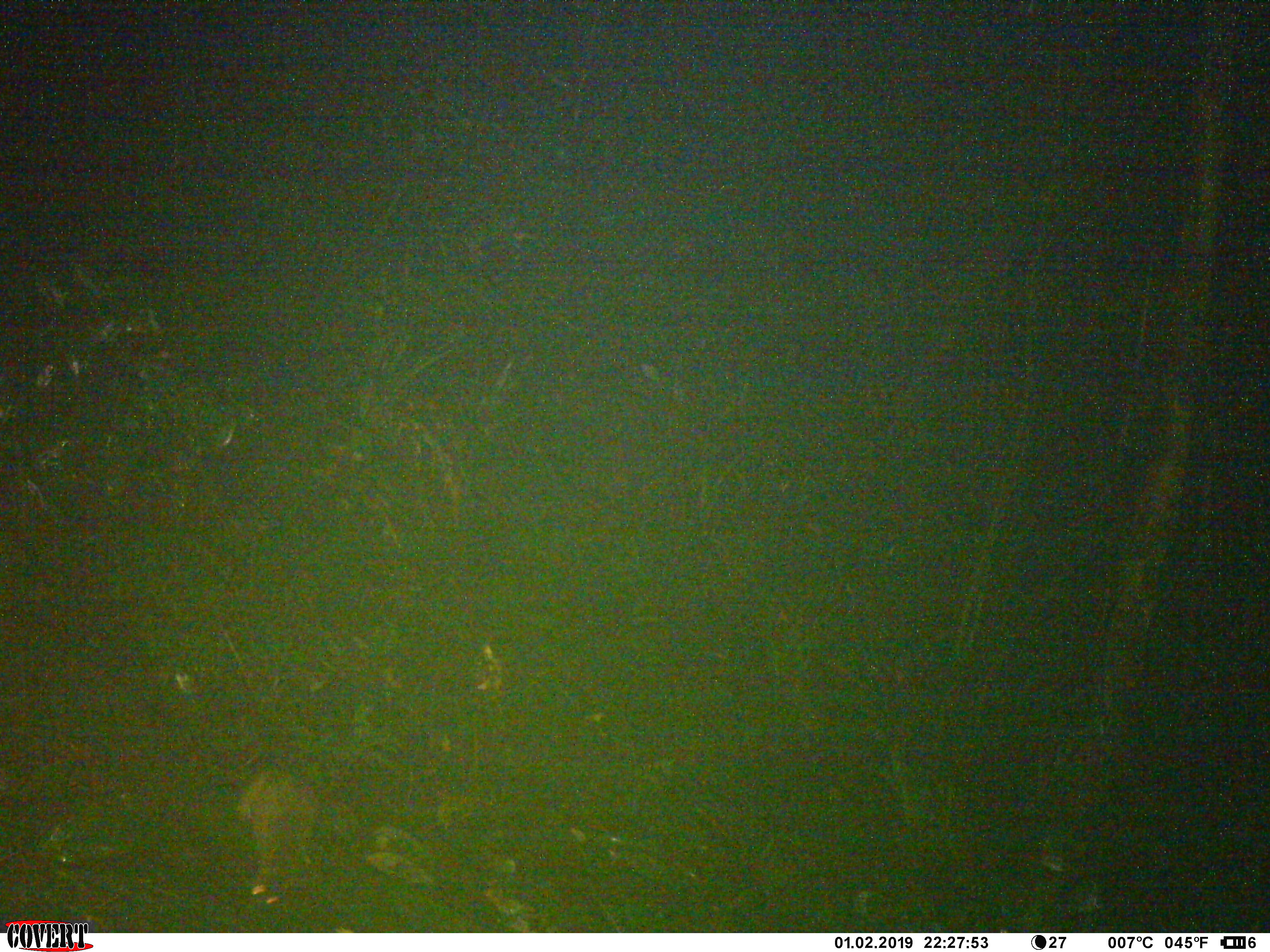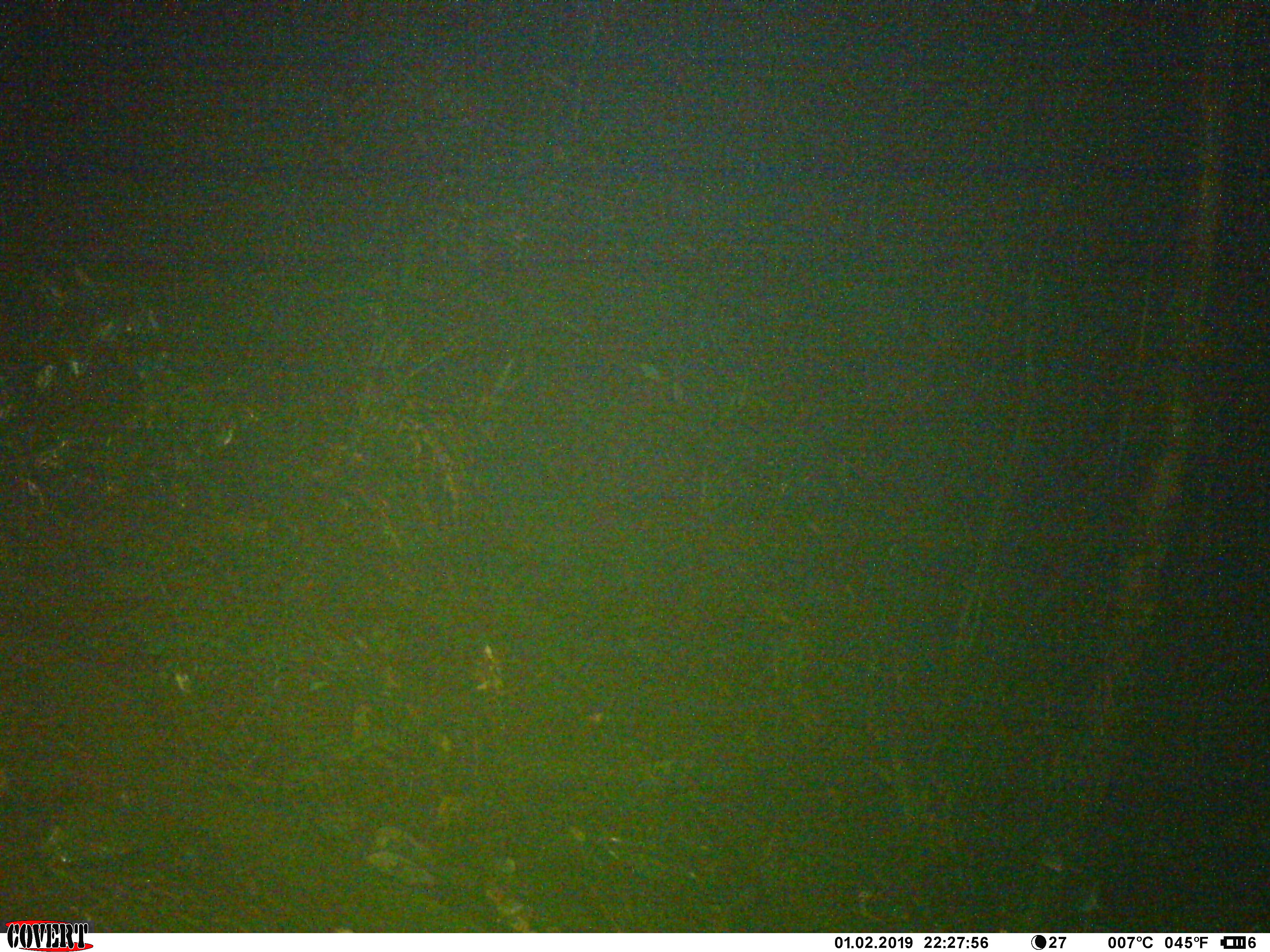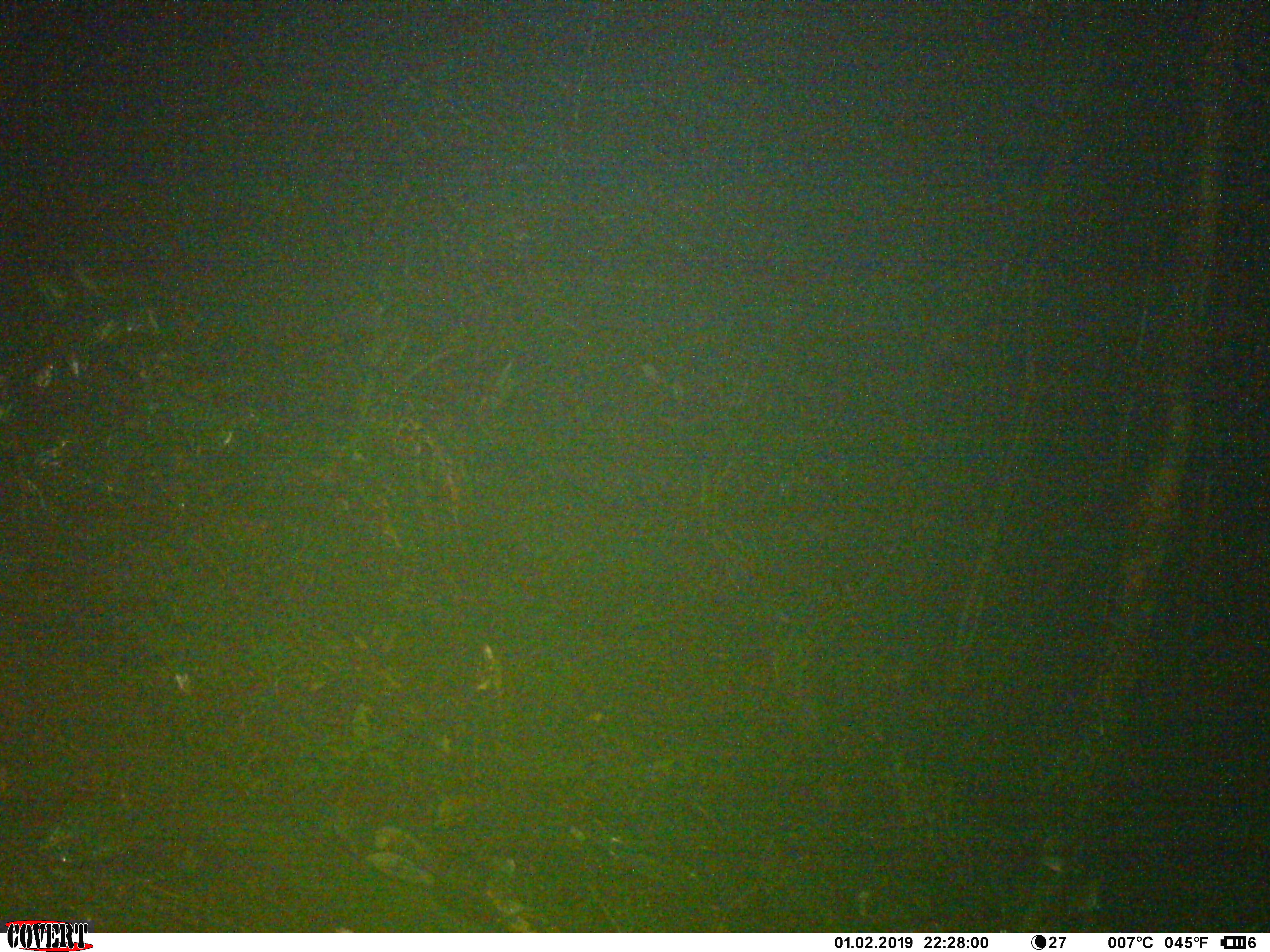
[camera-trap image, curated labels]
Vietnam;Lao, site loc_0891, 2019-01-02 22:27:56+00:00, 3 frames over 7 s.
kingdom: Animalia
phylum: Chordata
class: Mammalia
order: Rodentia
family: Muridae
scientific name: Muridae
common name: old-world mice and rats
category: unidentified murid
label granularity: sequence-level